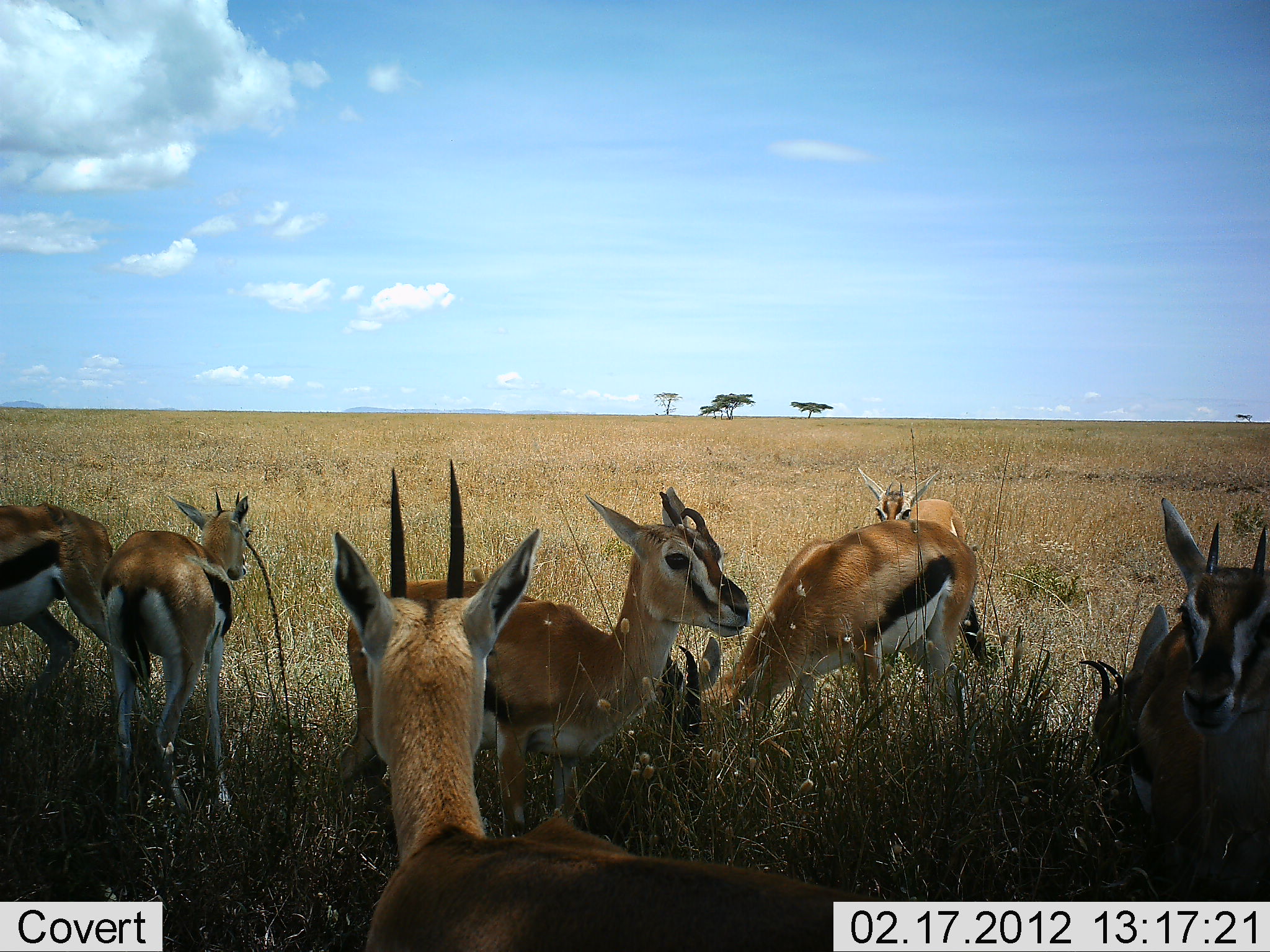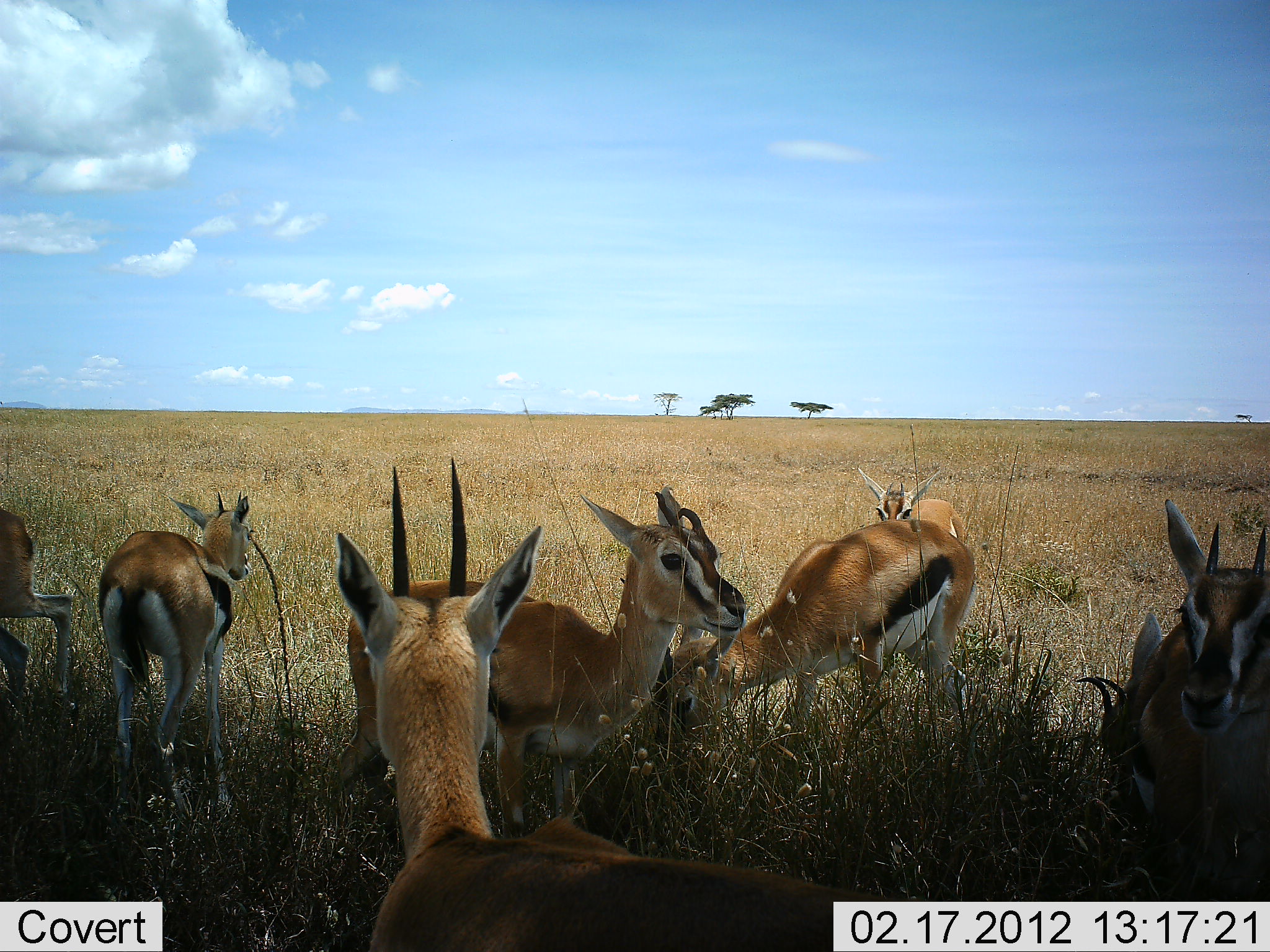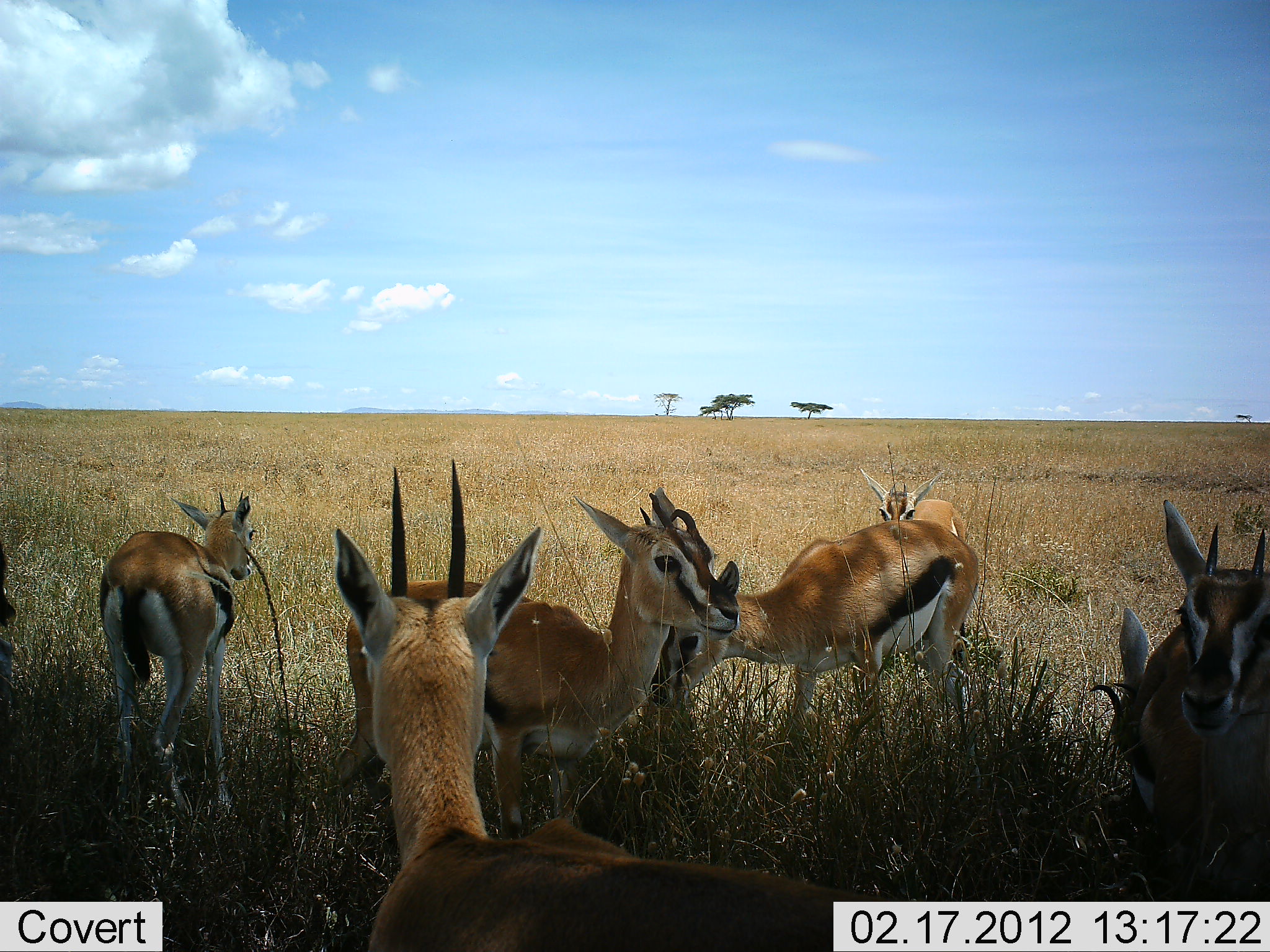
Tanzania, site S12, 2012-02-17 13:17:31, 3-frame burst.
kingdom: Animalia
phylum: Chordata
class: Mammalia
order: Artiodactyla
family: Bovidae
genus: Eudorcas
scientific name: Eudorcas thomsonii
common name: thomson's gazelle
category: gazellethomsons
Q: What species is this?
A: Gazellethomsons (thomson's gazelle) (Eudorcas thomsonii).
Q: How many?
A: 8.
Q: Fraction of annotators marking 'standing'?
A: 83%.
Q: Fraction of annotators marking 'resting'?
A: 42%.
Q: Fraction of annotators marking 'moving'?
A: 17%.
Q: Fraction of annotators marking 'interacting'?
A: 17%.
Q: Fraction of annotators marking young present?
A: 25%.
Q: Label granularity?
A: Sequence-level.